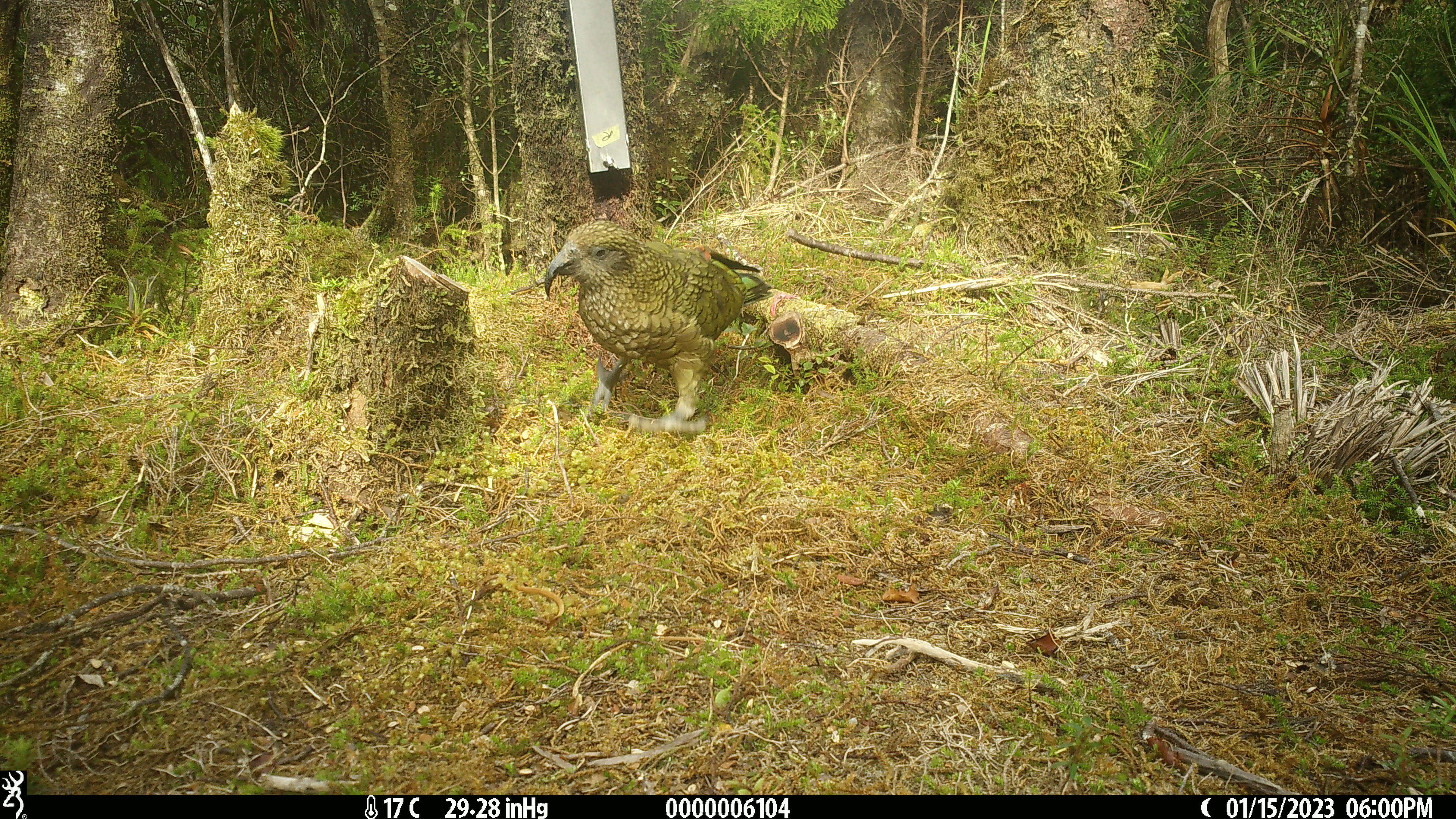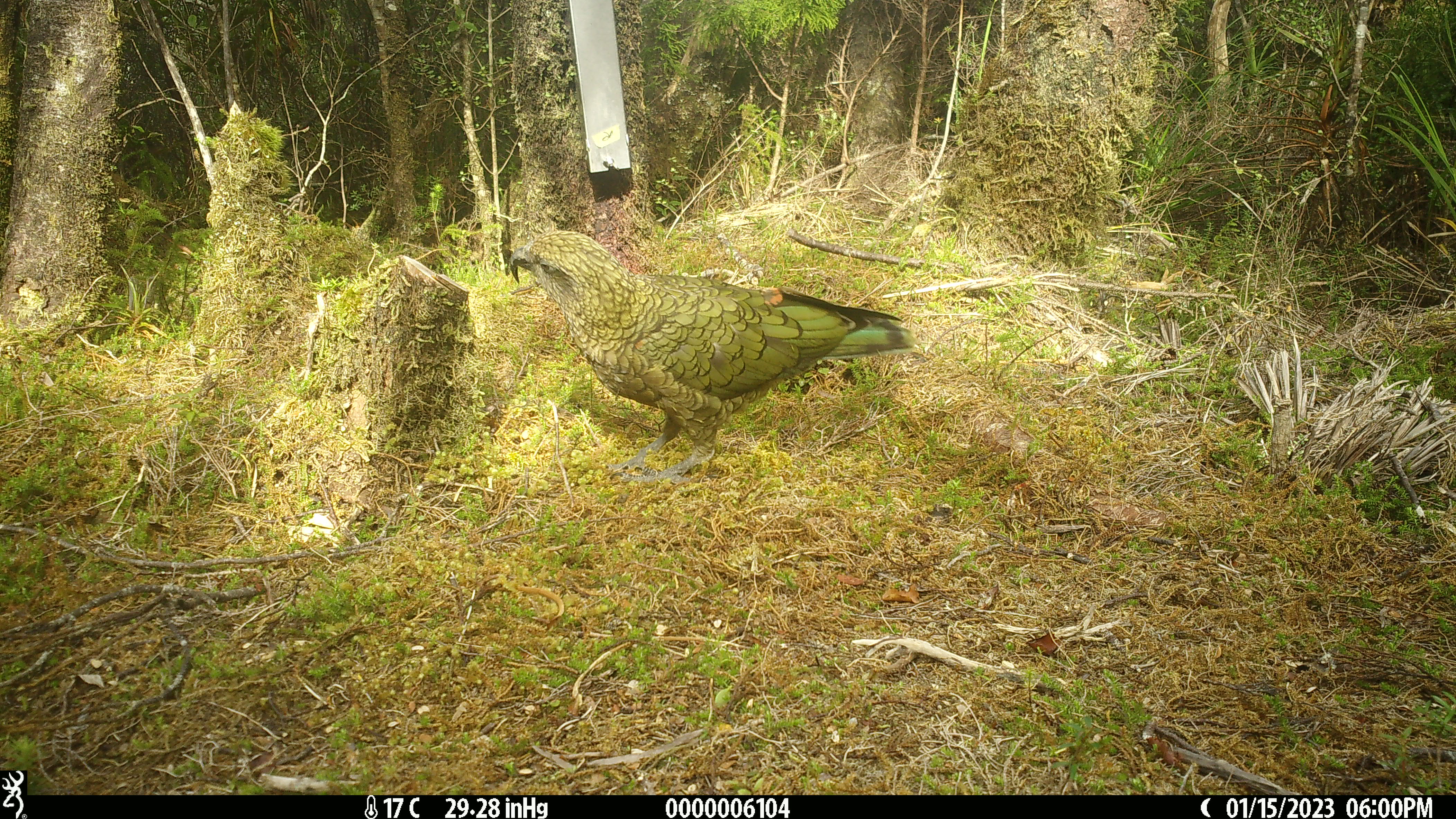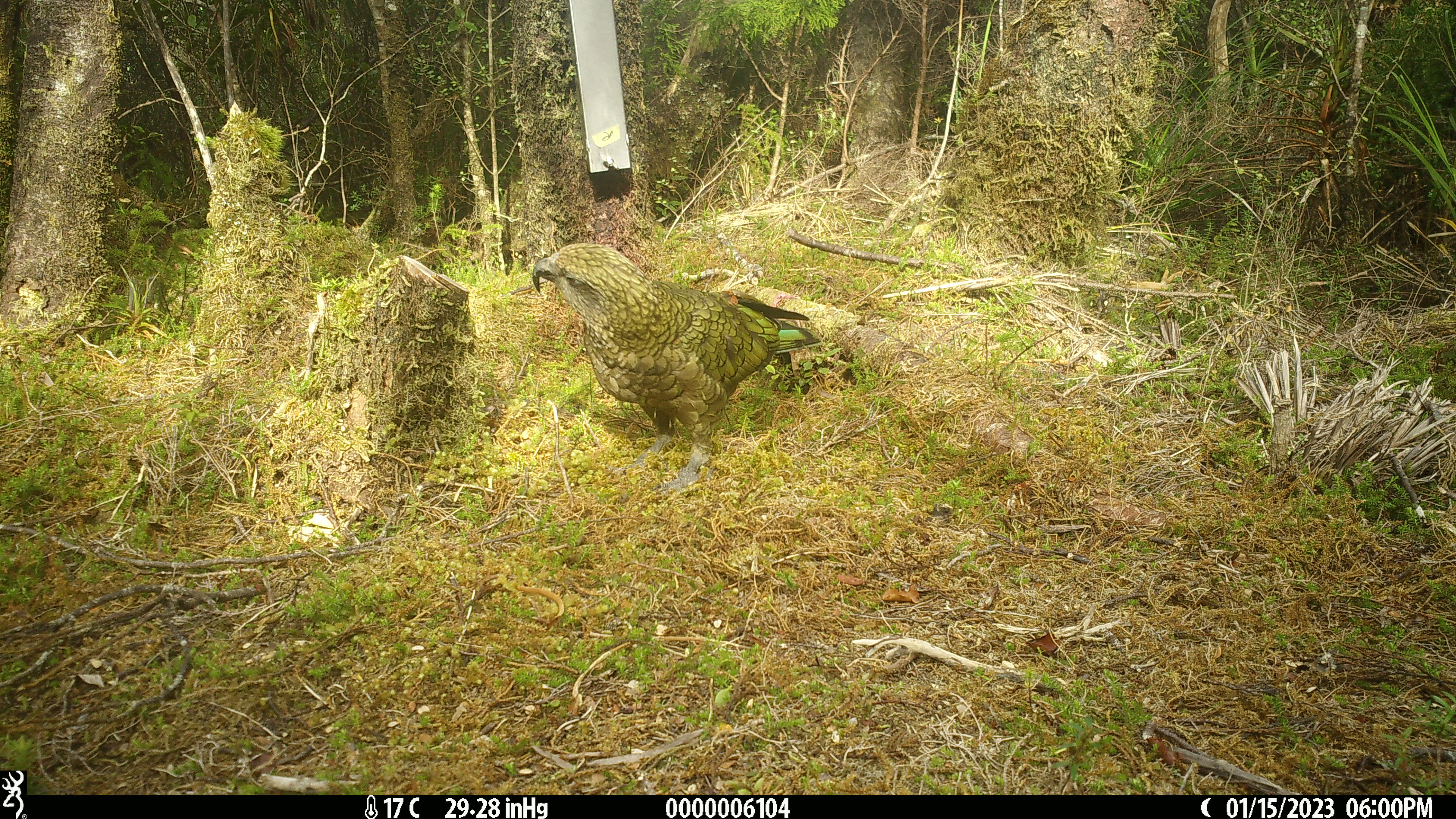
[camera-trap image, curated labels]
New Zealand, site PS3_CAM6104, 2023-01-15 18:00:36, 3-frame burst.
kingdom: Animalia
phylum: Chordata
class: Aves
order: Psittaciformes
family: Strigopidae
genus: Nestor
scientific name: Nestor notabilis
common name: kea